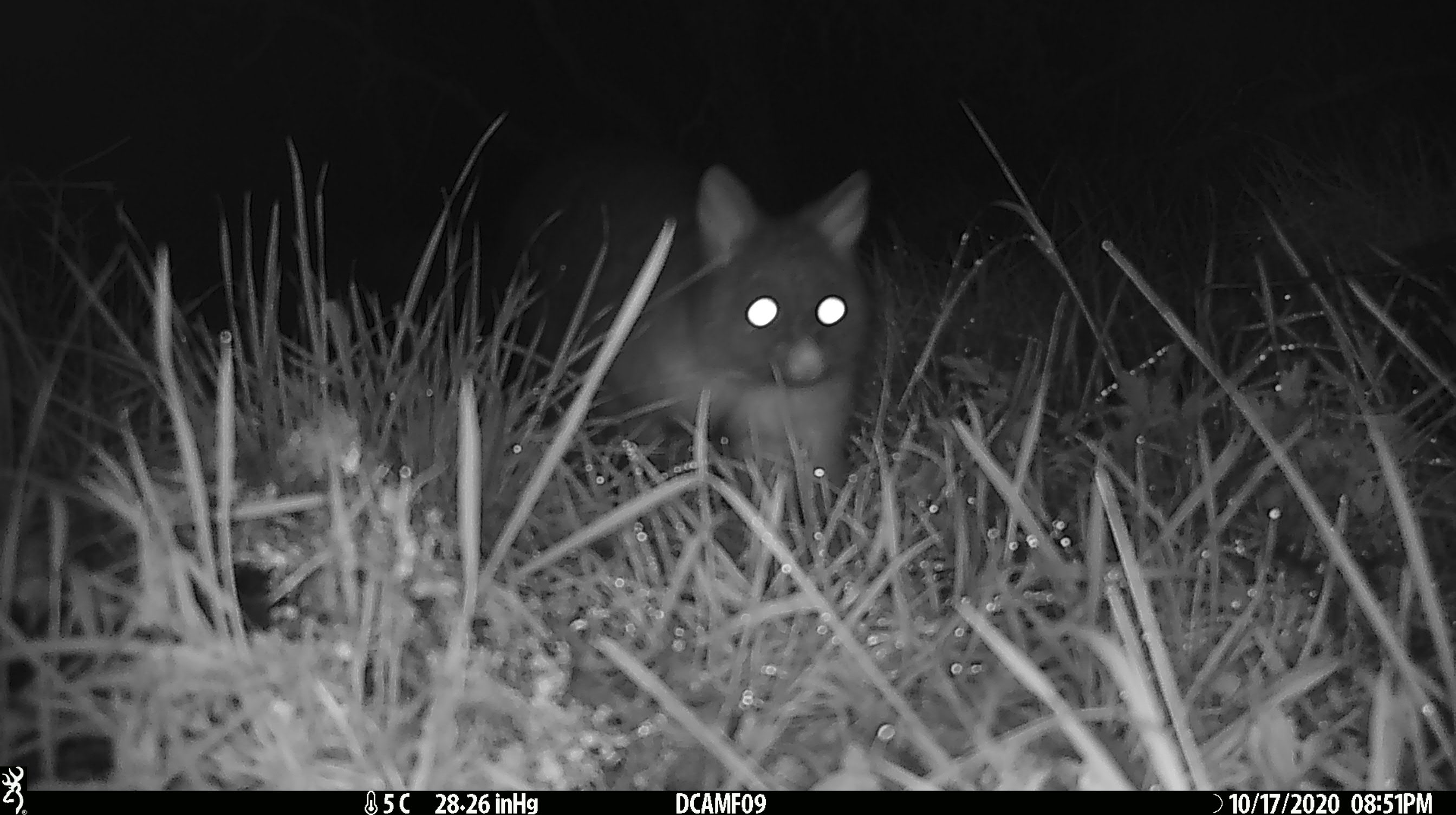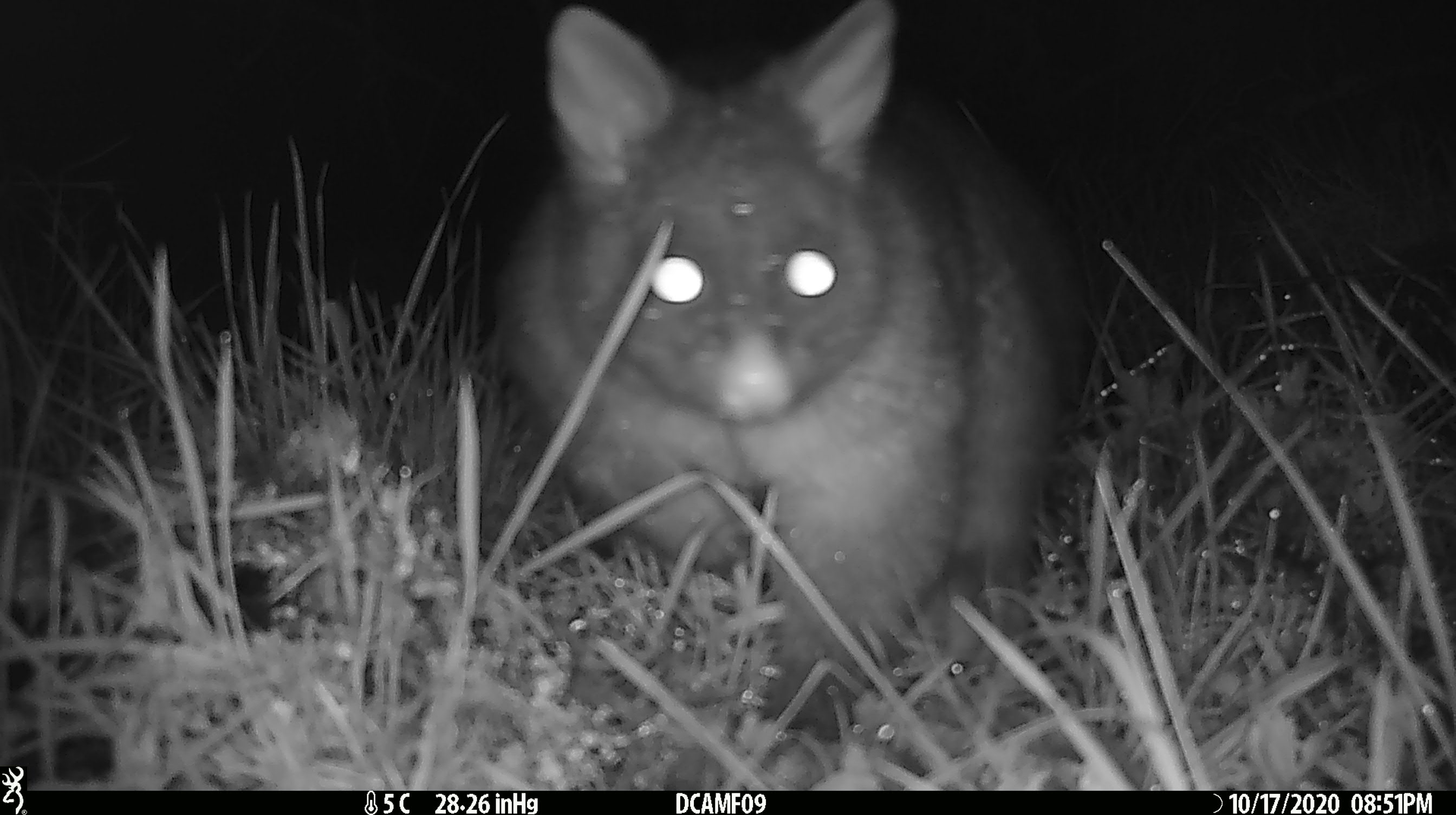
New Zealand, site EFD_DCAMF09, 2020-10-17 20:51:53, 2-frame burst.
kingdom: Animalia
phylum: Chordata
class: Mammalia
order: Diprotodontia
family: Phalangeridae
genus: Trichosurus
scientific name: Trichosurus vulpecula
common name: common brushtail possum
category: possum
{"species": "possum (common brushtail possum) (Trichosurus vulpecula)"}